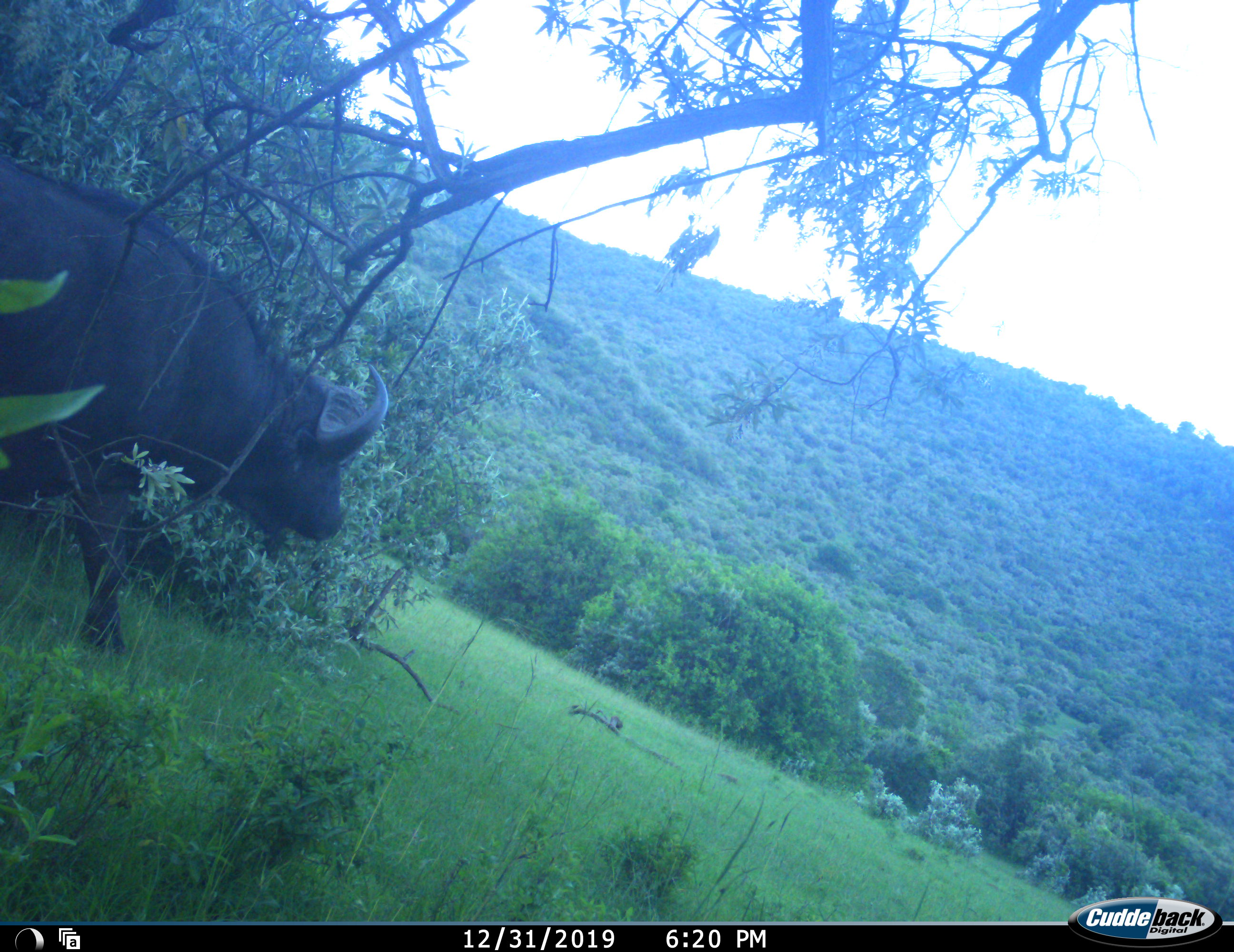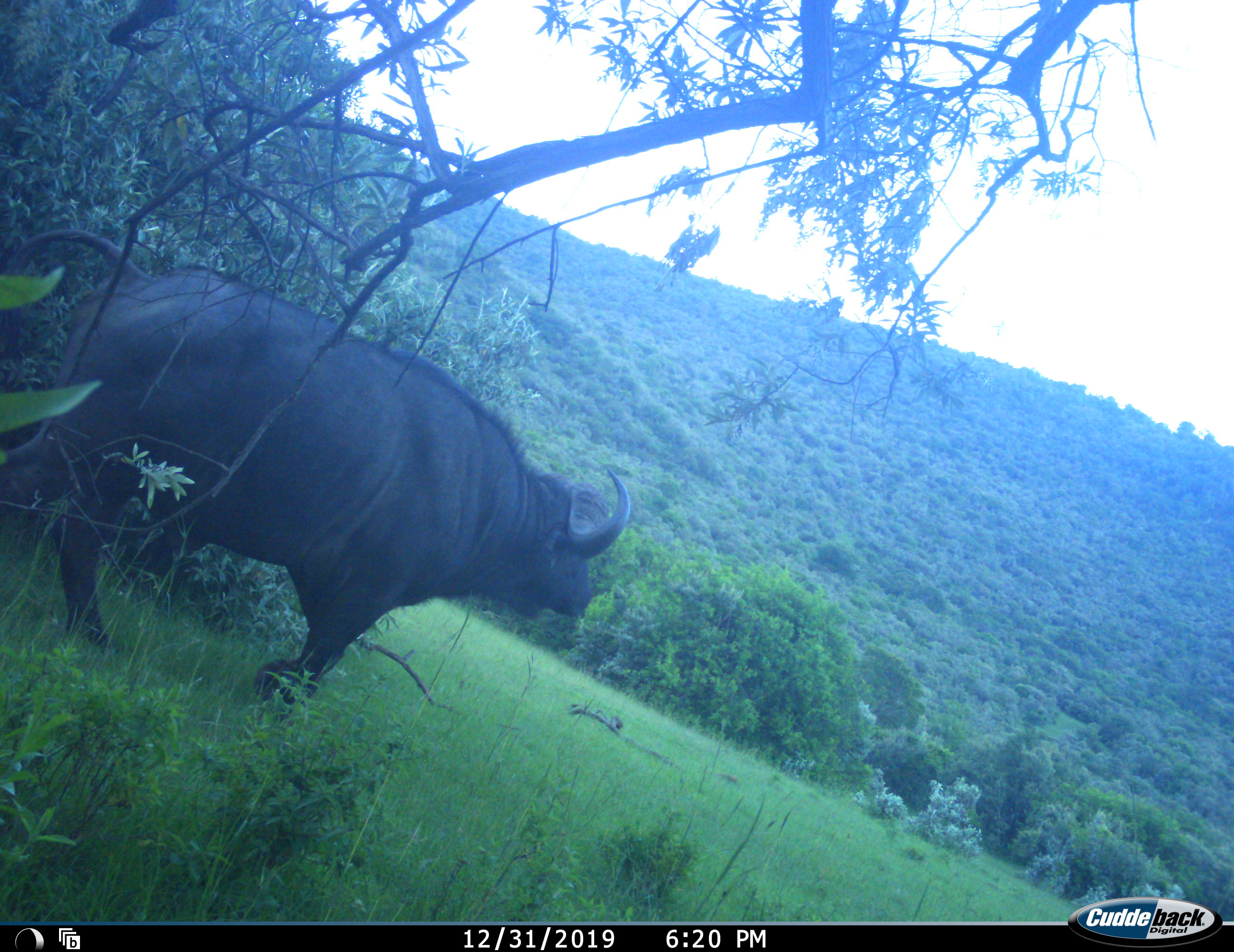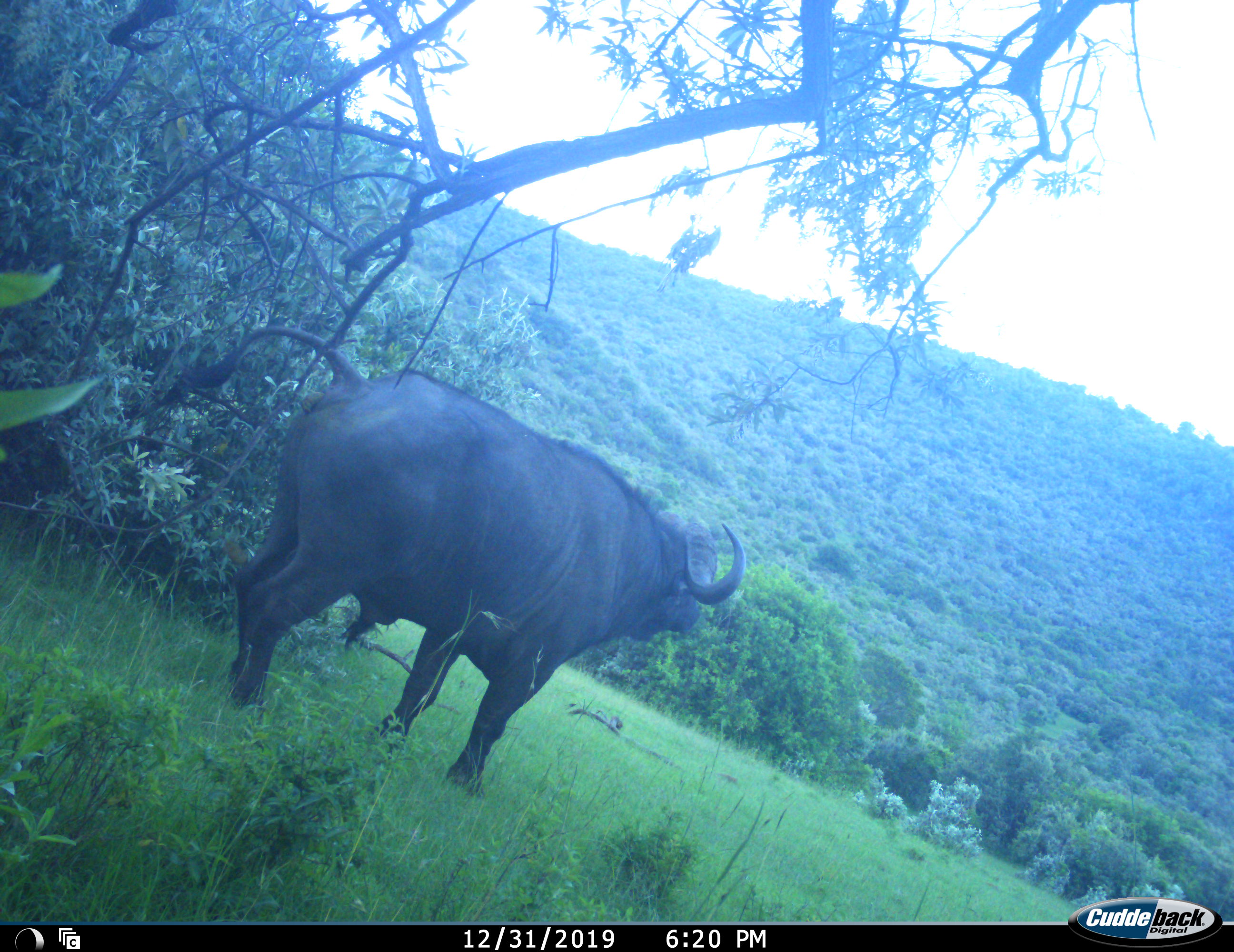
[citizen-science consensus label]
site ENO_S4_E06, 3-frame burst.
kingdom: Animalia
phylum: Chordata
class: Mammalia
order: Artiodactyla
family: Bovidae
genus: Syncerus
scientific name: Syncerus caffer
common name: african buffalo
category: buffalo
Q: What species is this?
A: Buffalo (african buffalo) (Syncerus caffer).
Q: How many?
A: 1.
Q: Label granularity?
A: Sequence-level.